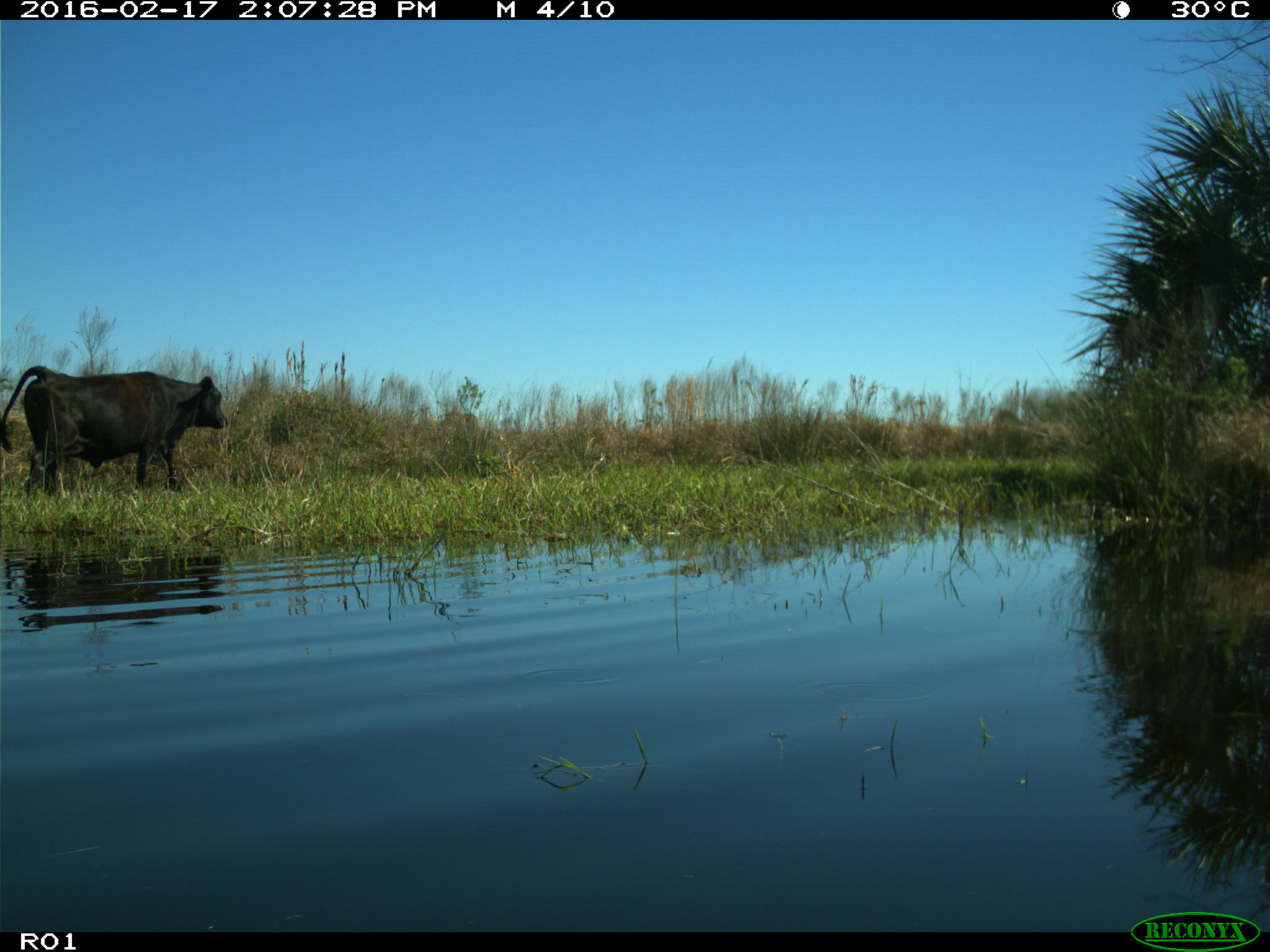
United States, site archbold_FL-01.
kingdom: Animalia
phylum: Chordata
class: Mammalia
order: Artiodactyla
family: Bovidae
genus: Bos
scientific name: Bos taurus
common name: domestic cow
Bos taurus (domestic cow).